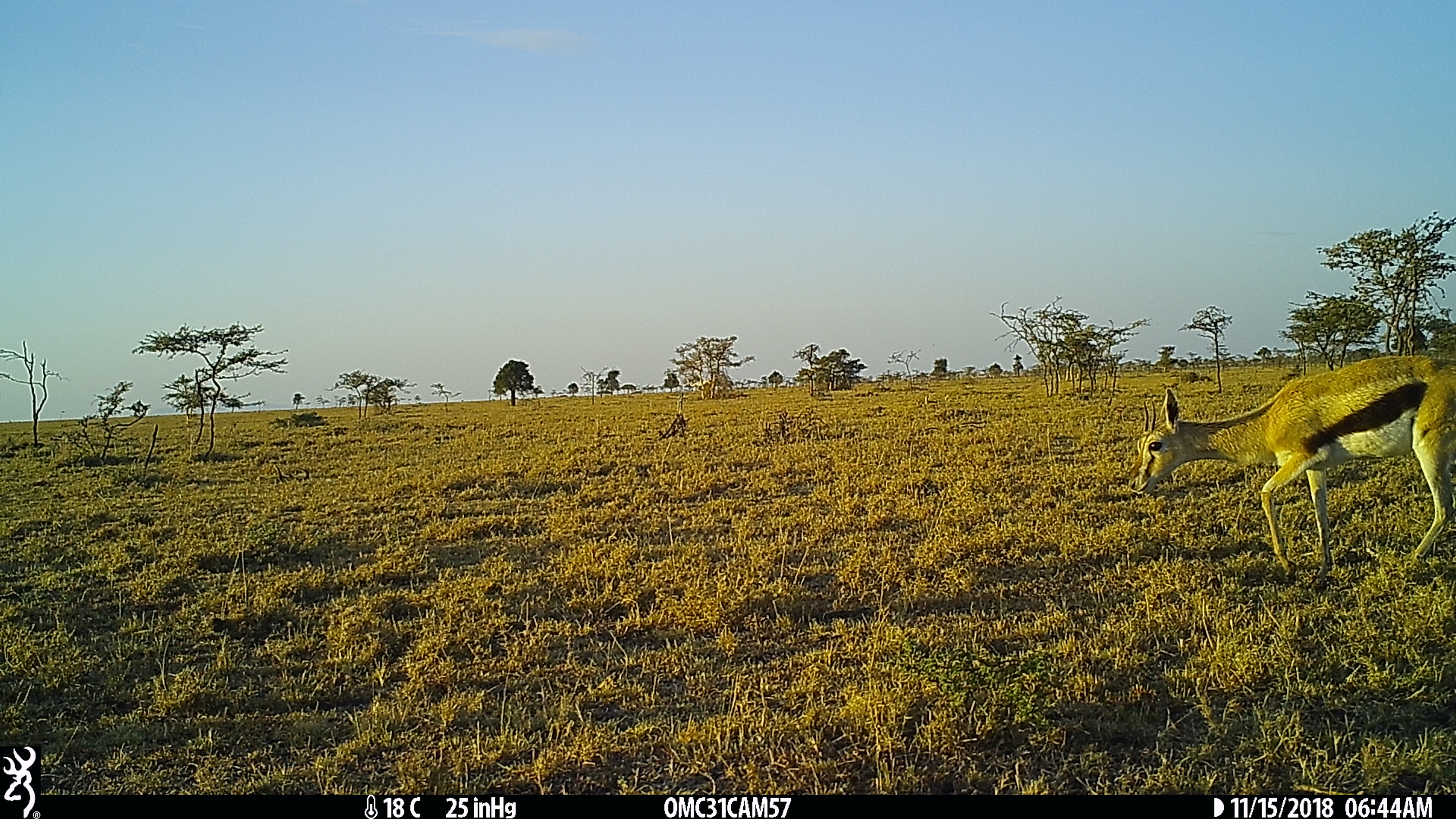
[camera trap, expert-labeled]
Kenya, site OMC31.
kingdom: Animalia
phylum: Chordata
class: Mammalia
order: Artiodactyla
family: Bovidae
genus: Eudorcas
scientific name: Eudorcas thomsonii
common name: thomon's gazelle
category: gazelle thomsons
Gazelle thomsons (thomon's gazelle) (Eudorcas thomsonii).